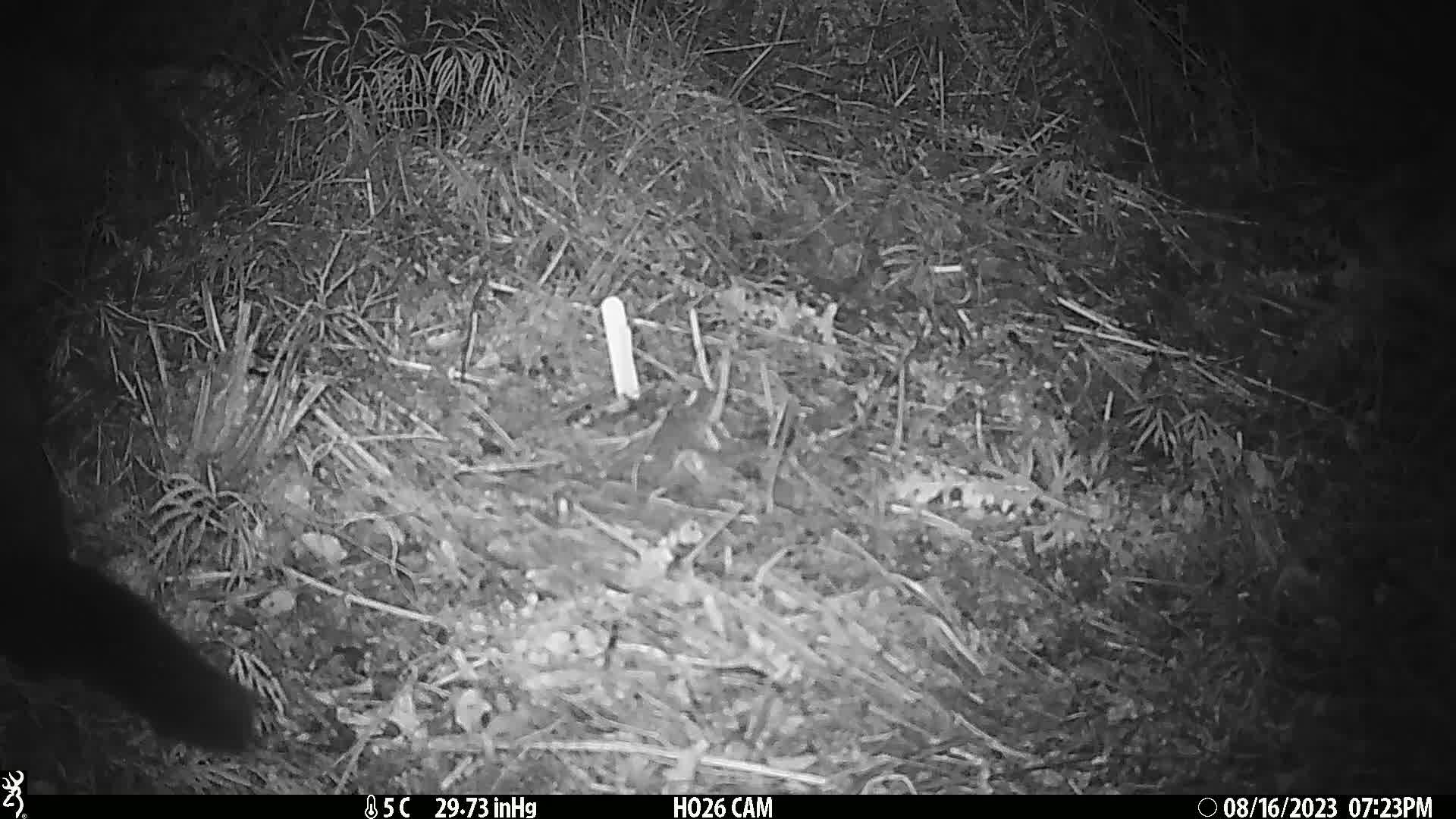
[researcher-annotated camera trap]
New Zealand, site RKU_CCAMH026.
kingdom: Animalia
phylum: Chordata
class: Mammalia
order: Diprotodontia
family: Phalangeridae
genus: Trichosurus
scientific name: Trichosurus vulpecula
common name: common brushtail possum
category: possum